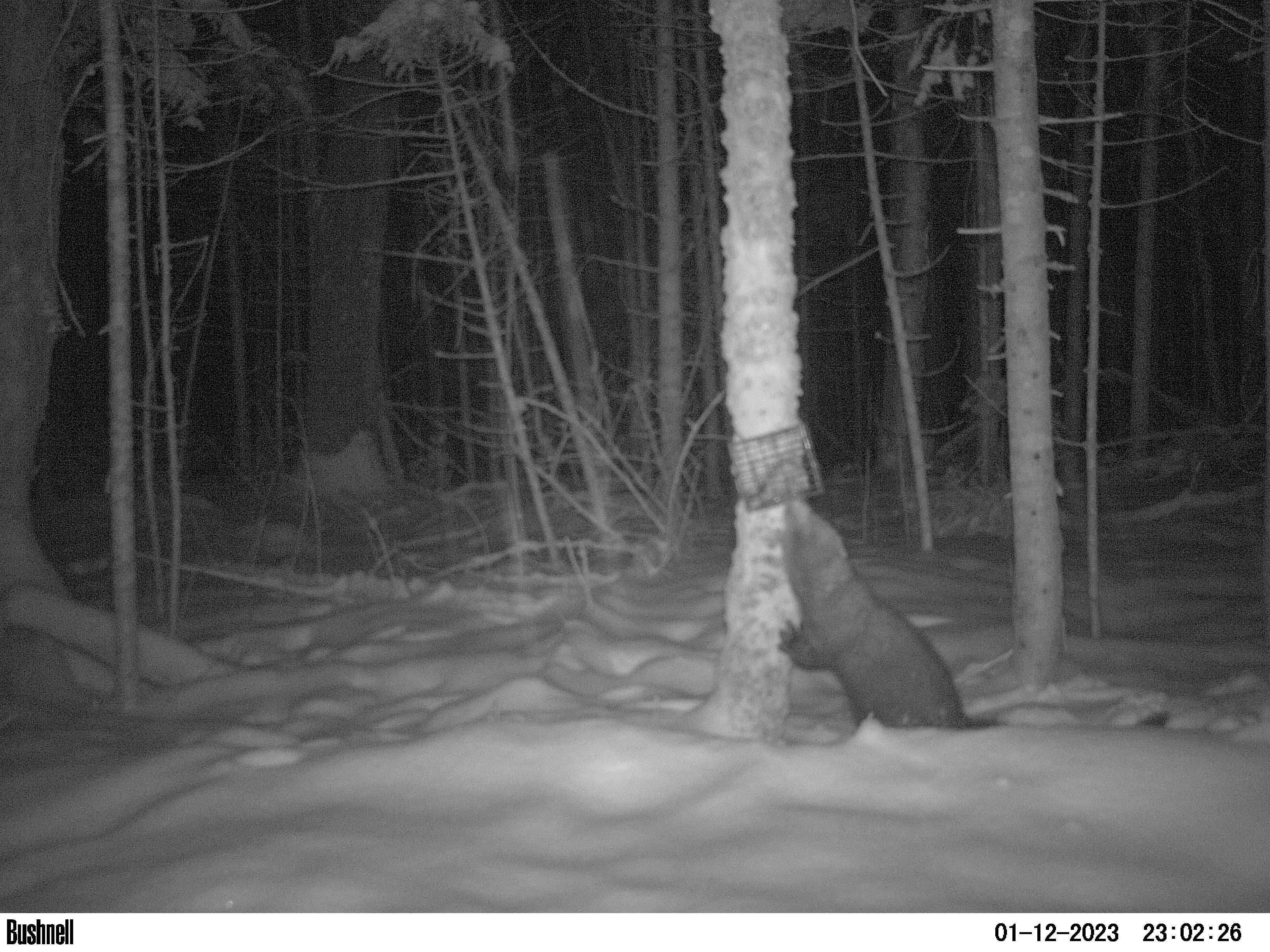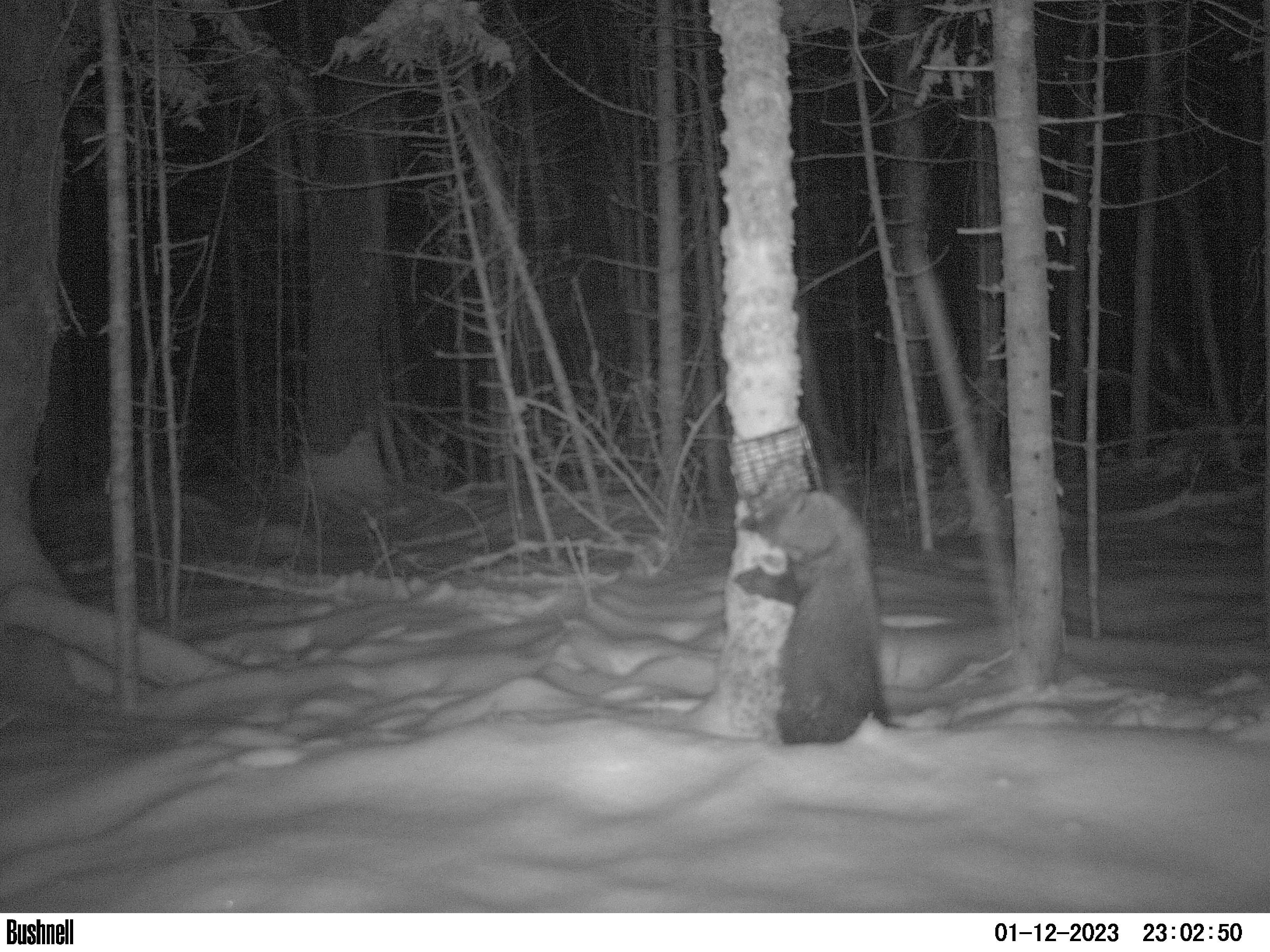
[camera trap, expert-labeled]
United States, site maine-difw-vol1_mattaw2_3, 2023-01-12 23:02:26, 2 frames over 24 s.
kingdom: Animalia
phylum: Chordata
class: Mammalia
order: Carnivora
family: Mustelidae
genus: Pekania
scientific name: Pekania pennanti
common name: fisher